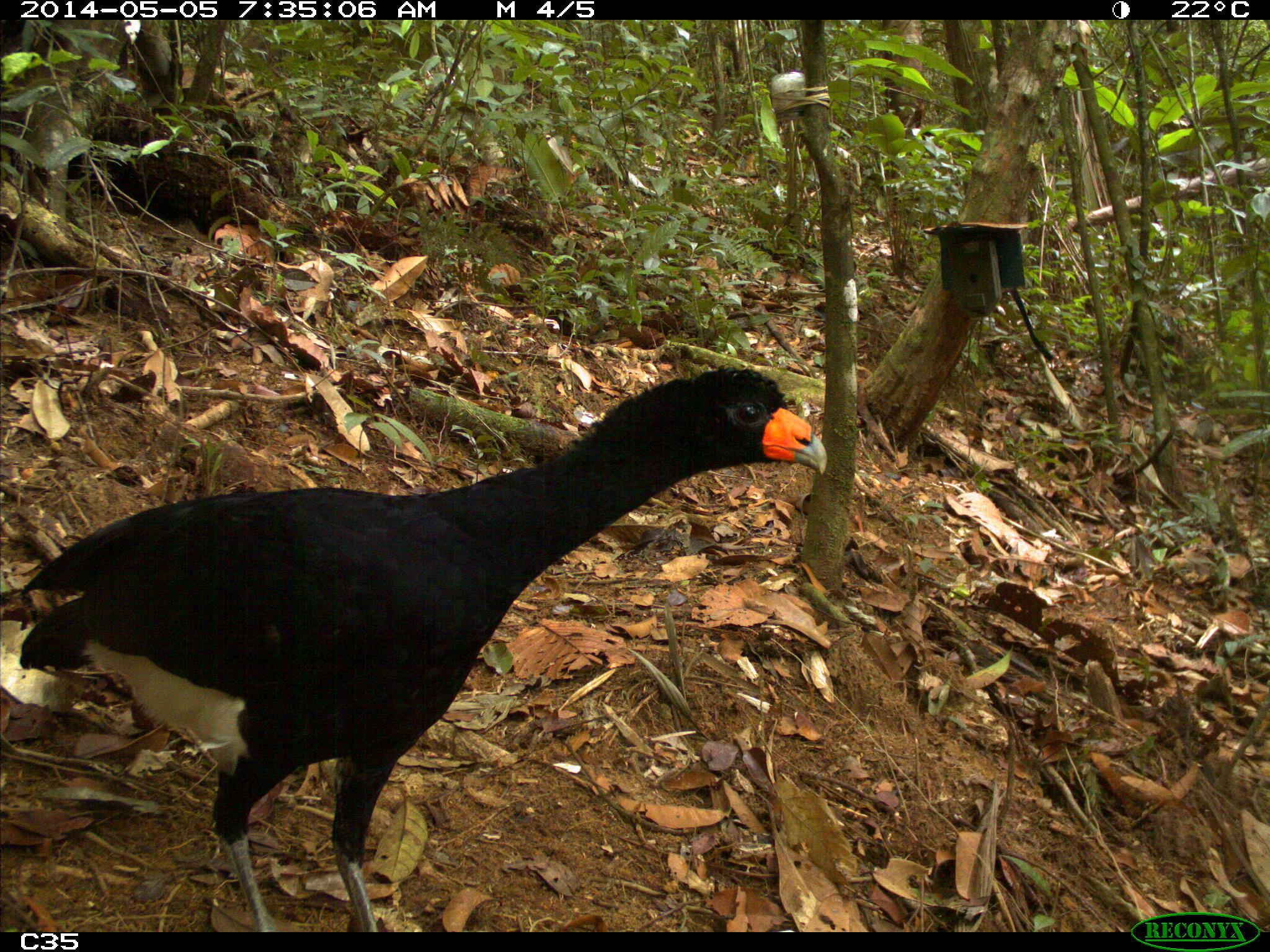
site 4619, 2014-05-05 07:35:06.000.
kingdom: Animalia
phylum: Chordata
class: Aves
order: Galliformes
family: Cracidae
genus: Crax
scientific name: Crax alector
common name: black curassow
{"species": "Crax alector (black curassow)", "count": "1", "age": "adult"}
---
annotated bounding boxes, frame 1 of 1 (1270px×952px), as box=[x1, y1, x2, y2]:
crax alector: box=[19, 362, 827, 931]